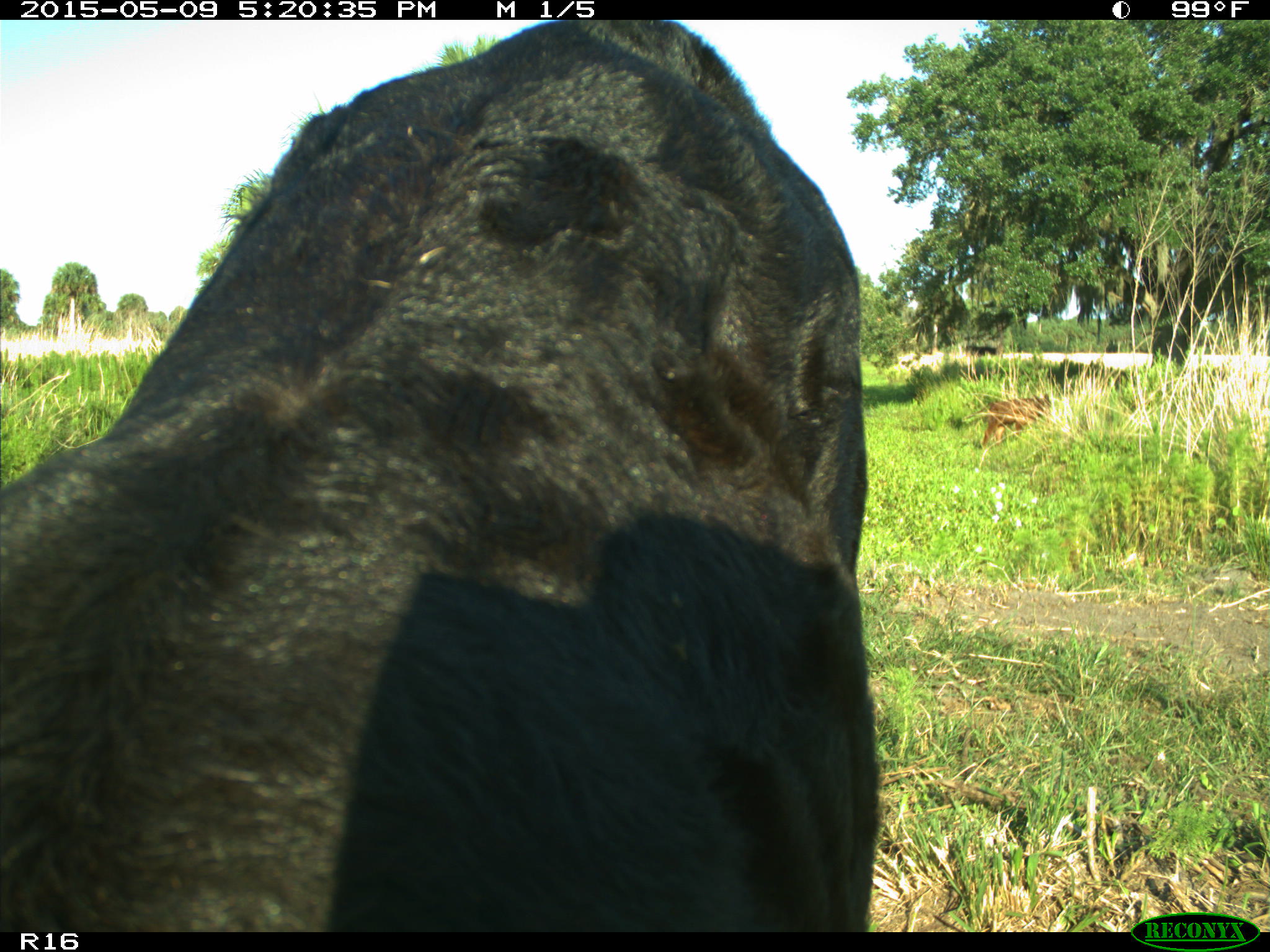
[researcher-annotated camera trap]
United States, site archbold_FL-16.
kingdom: Animalia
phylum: Chordata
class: Mammalia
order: Artiodactyla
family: Suidae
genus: Sus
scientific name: Sus scrofa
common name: wild boar